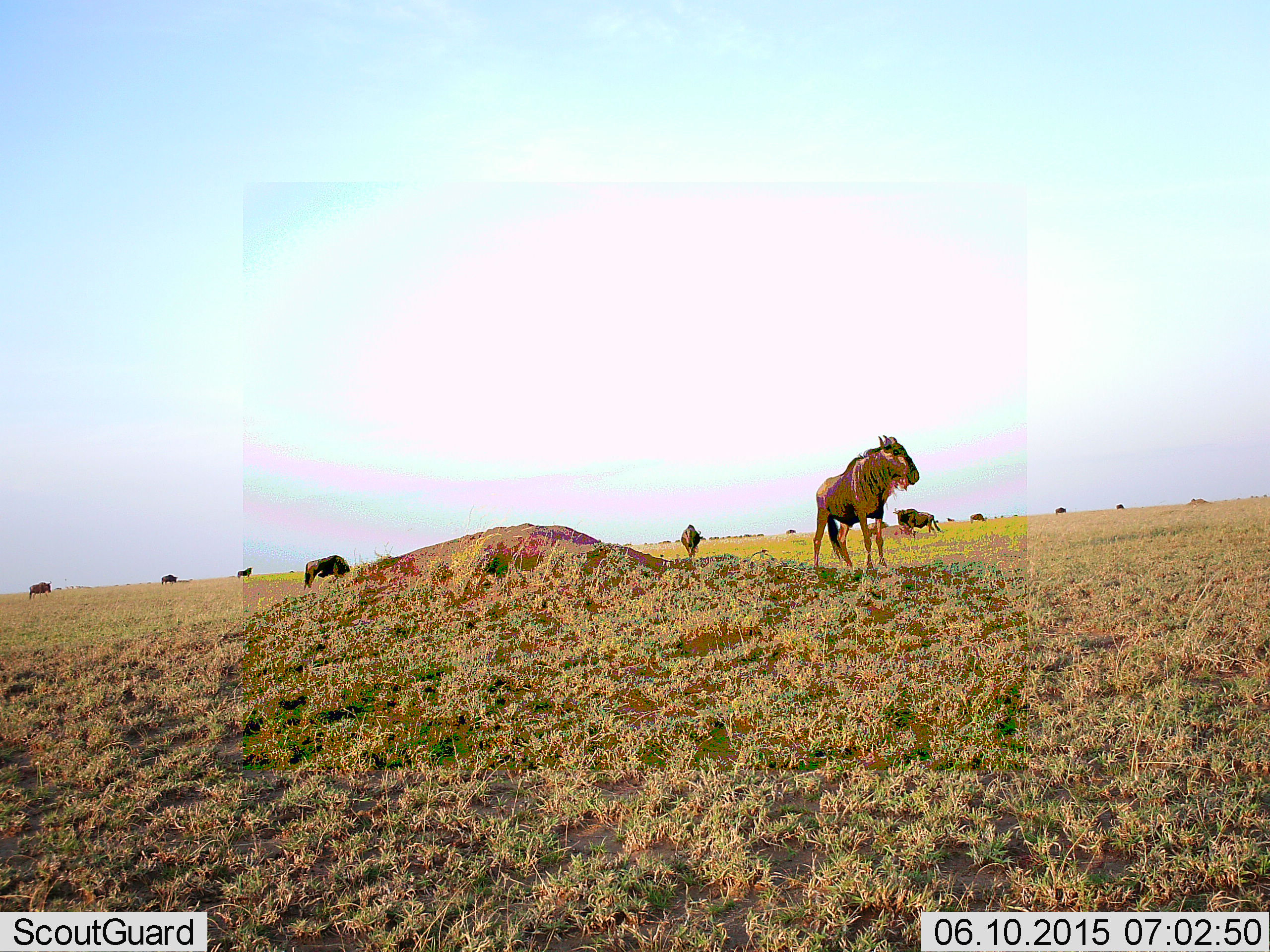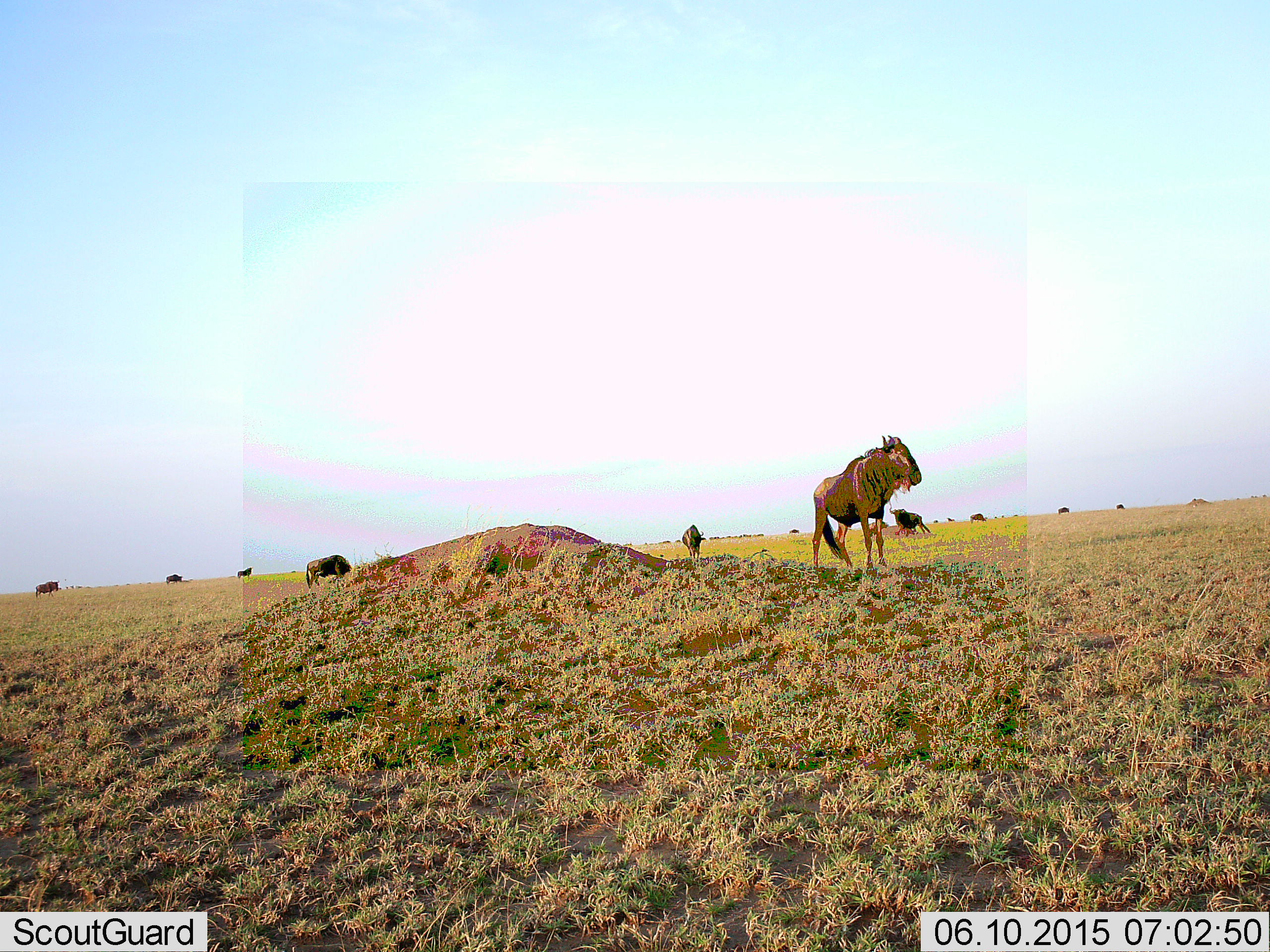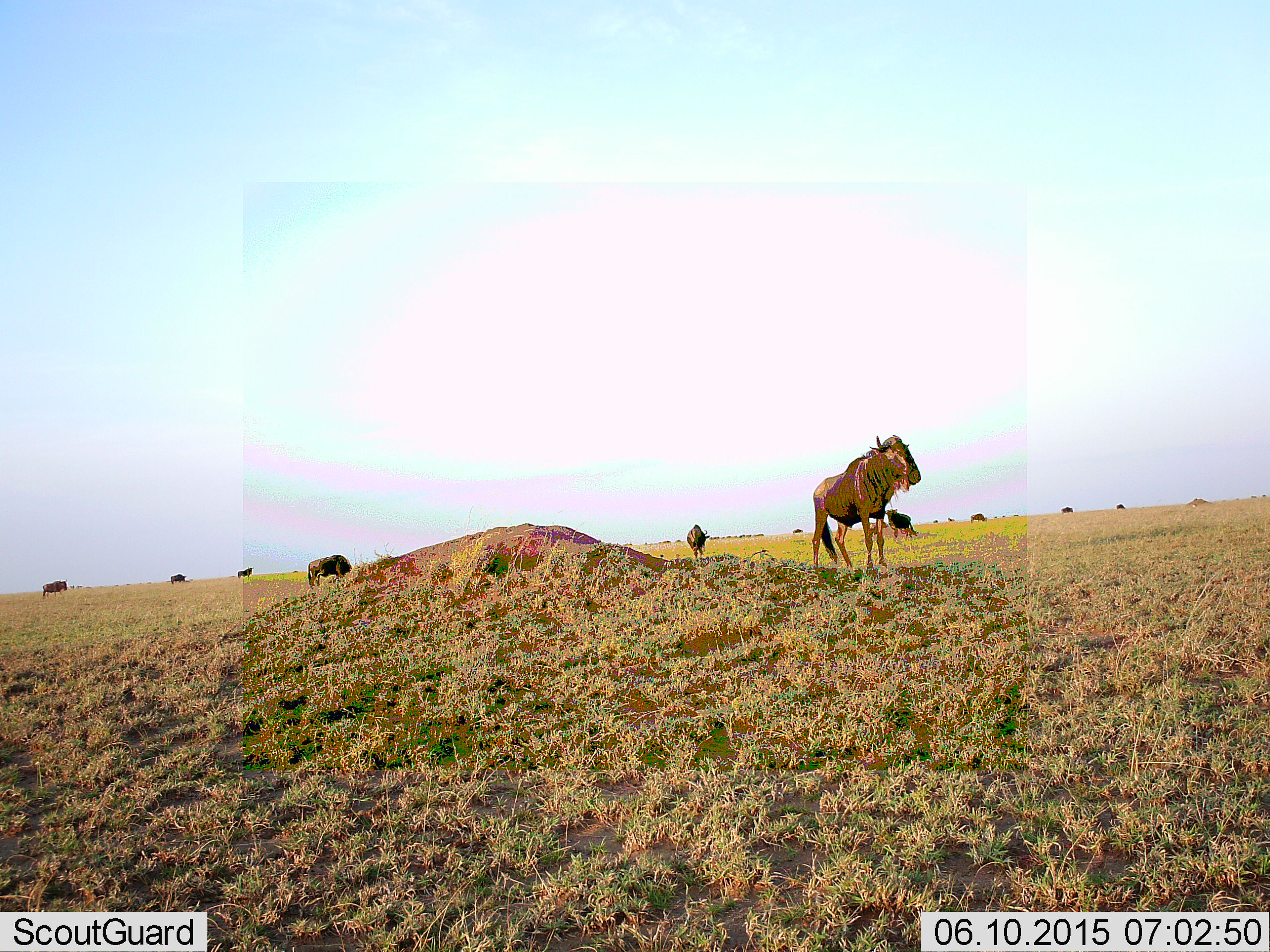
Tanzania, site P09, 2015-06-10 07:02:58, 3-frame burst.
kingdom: Animalia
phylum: Chordata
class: Mammalia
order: Artiodactyla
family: Bovidae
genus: Connochaetes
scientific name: Connochaetes taurinus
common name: blue wildebeest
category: wildebeest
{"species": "wildebeest (blue wildebeest) (Connochaetes taurinus)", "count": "11-50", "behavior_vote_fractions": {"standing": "100%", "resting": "0%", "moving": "50%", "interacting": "0%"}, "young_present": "0%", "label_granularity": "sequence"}